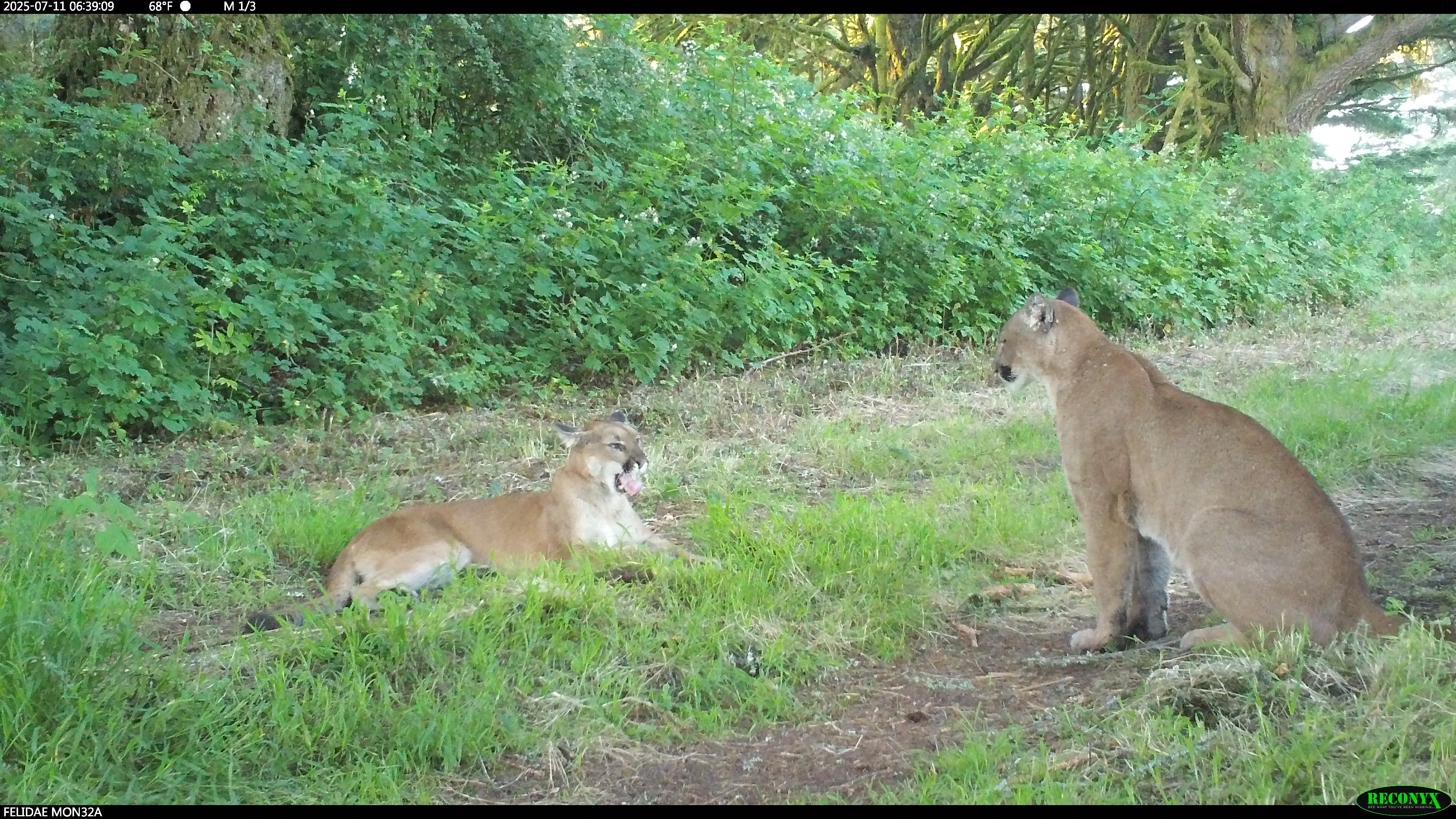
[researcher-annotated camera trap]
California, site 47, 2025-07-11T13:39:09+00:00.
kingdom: Animalia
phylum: Chordata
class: Mammalia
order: Carnivora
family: Felidae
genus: Puma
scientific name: Puma concolor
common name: puma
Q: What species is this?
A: Puma (Puma concolor).